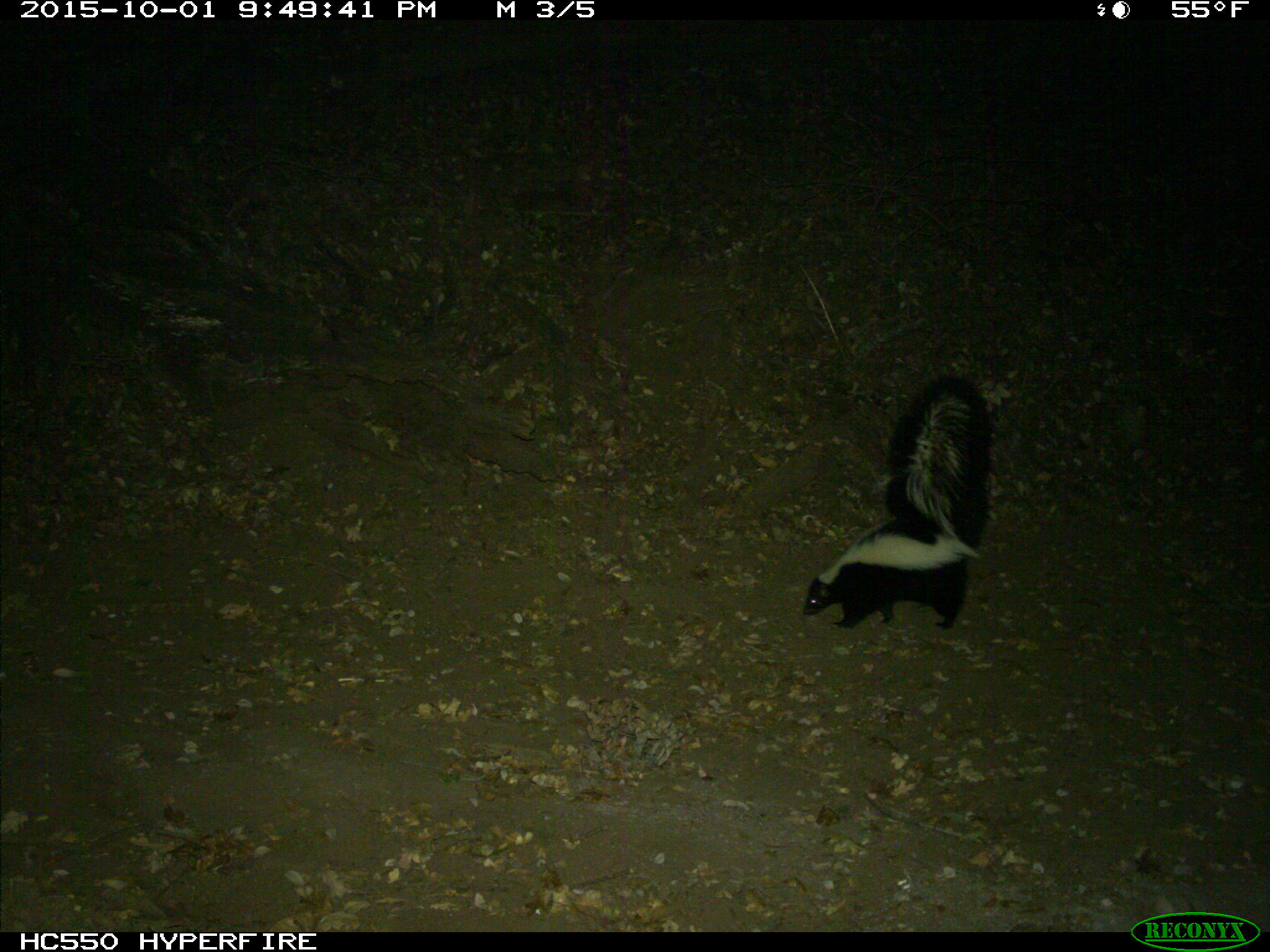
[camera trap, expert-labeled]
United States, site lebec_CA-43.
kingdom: Animalia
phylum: Chordata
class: Mammalia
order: Carnivora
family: Mephitidae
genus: Mephitis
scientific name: Mephitis mephitis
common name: striped skunk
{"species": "Mephitis mephitis (striped skunk)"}